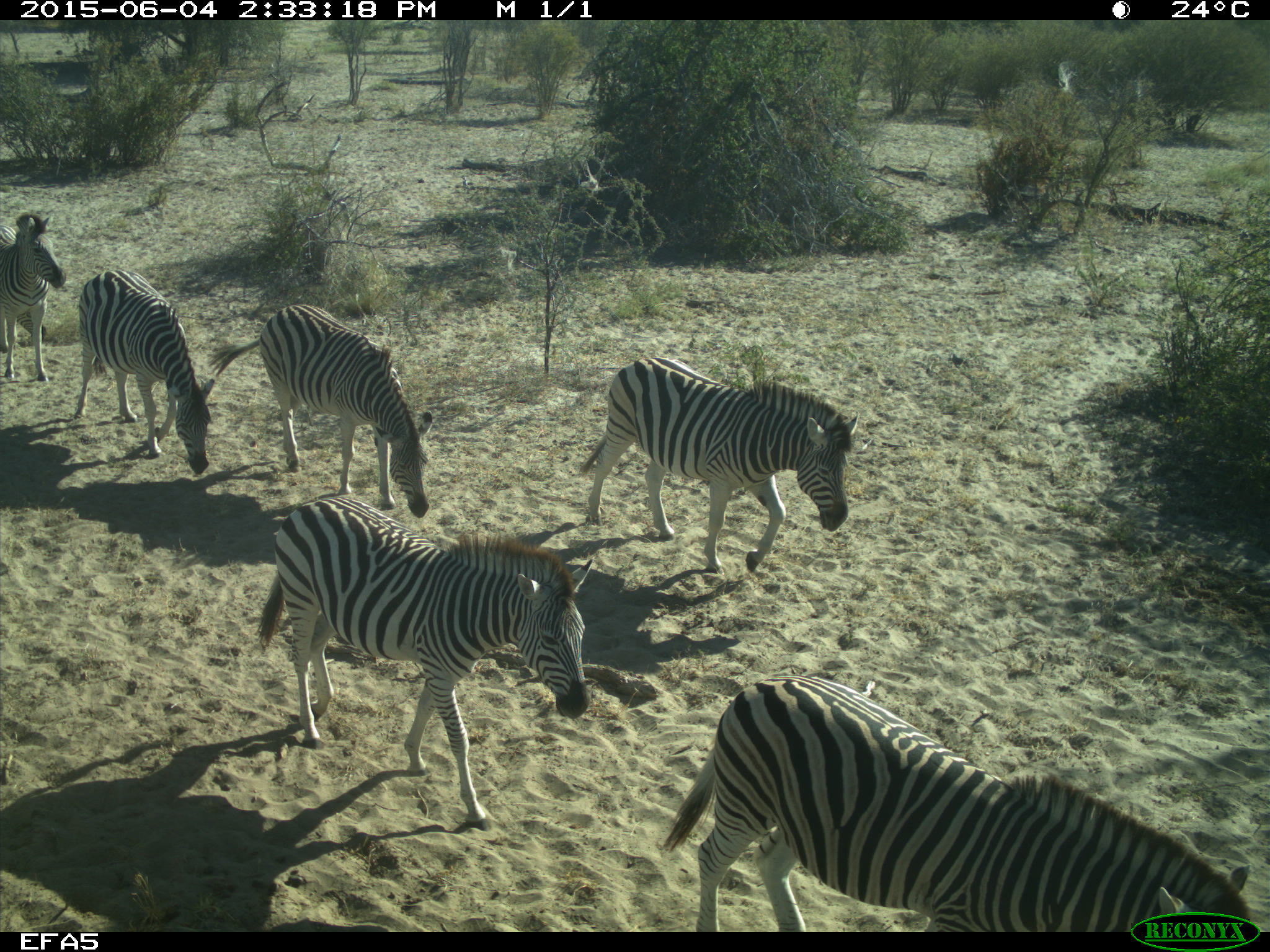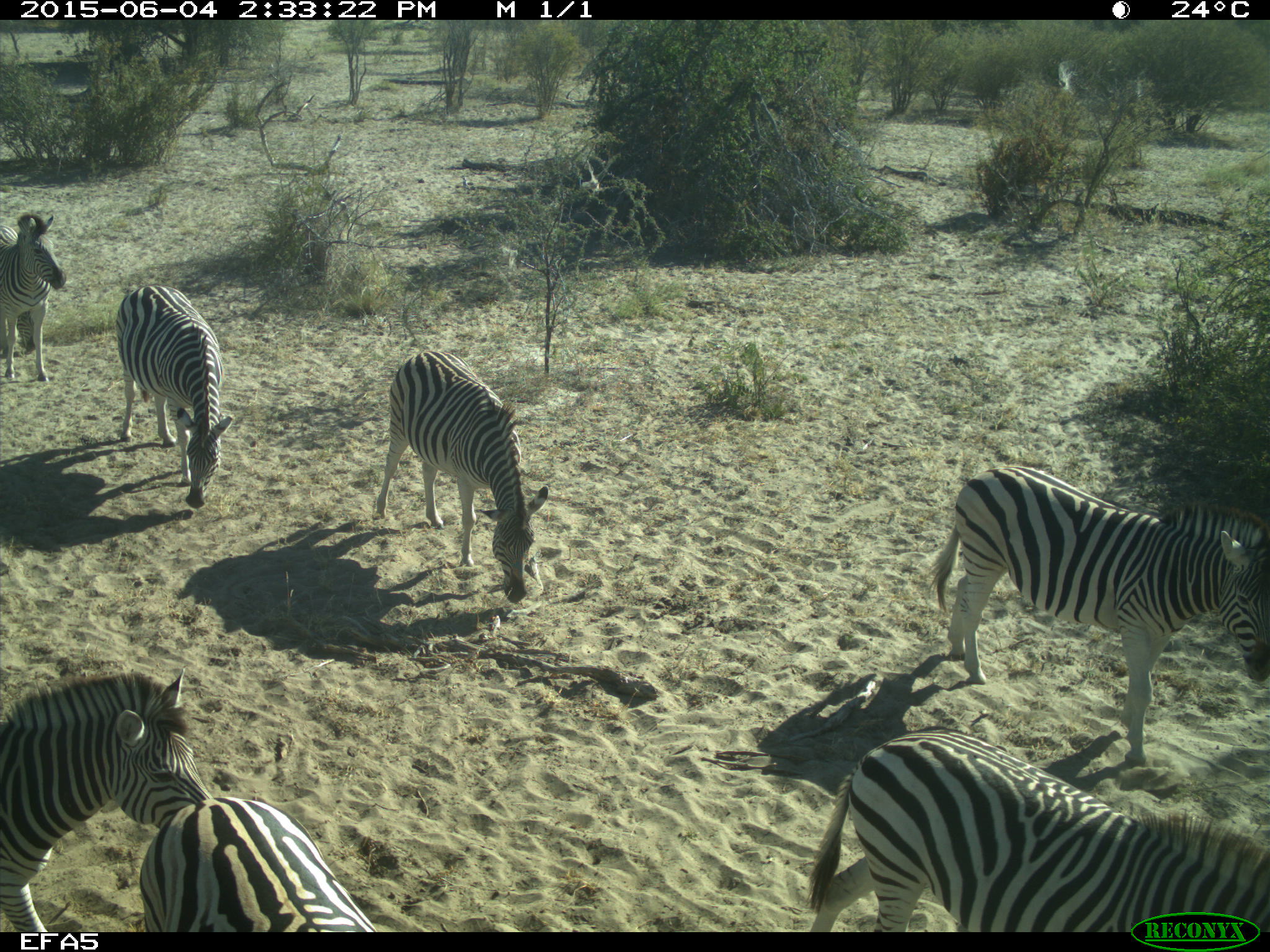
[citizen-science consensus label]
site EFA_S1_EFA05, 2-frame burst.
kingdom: Animalia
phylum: Chordata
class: Mammalia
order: Perissodactyla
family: Equidae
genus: Equus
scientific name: Equus quagga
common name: plains zebra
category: zebraplains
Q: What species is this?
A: Zebraplains (plains zebra) (Equus quagga).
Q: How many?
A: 7.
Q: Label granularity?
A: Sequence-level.